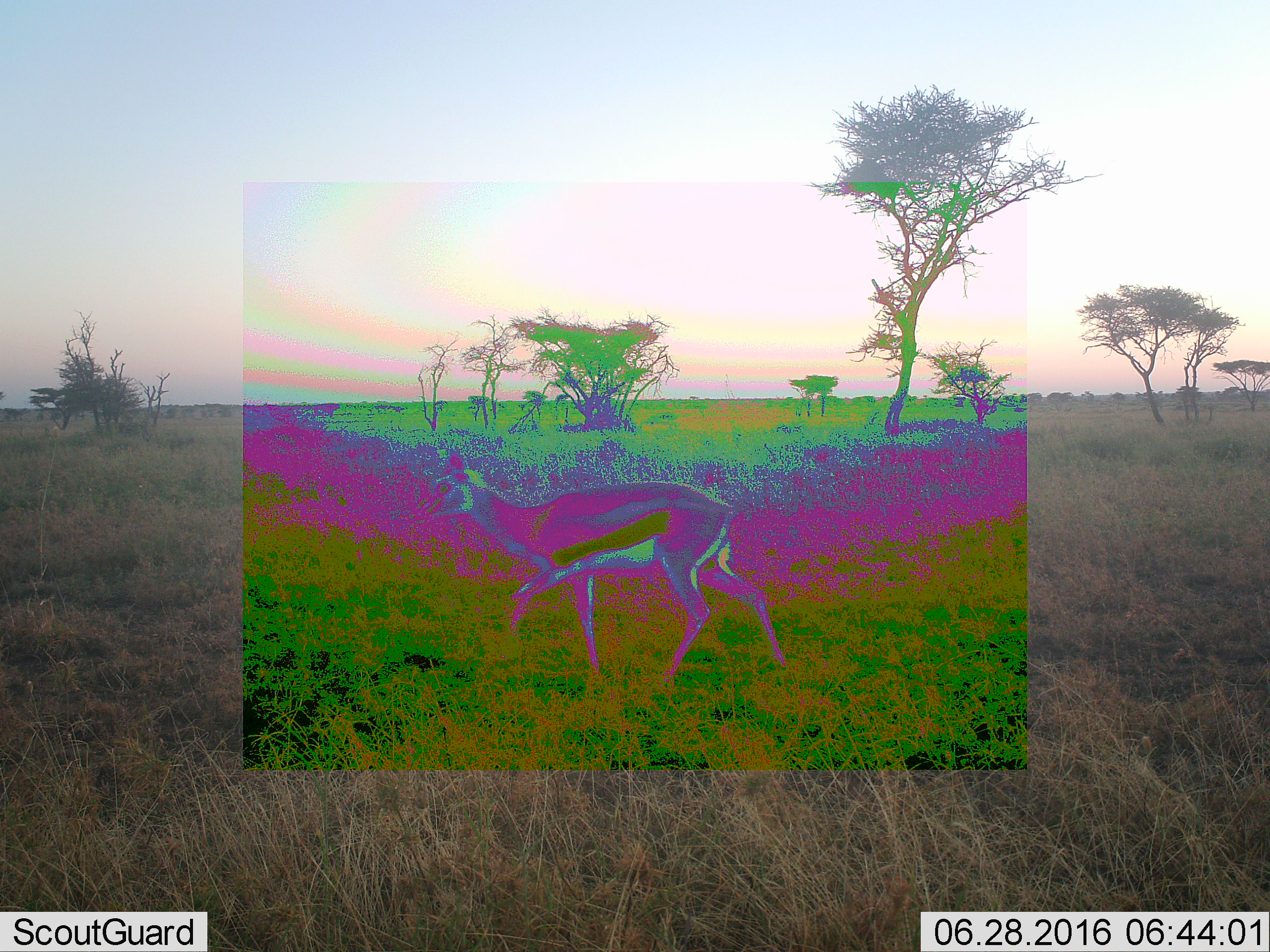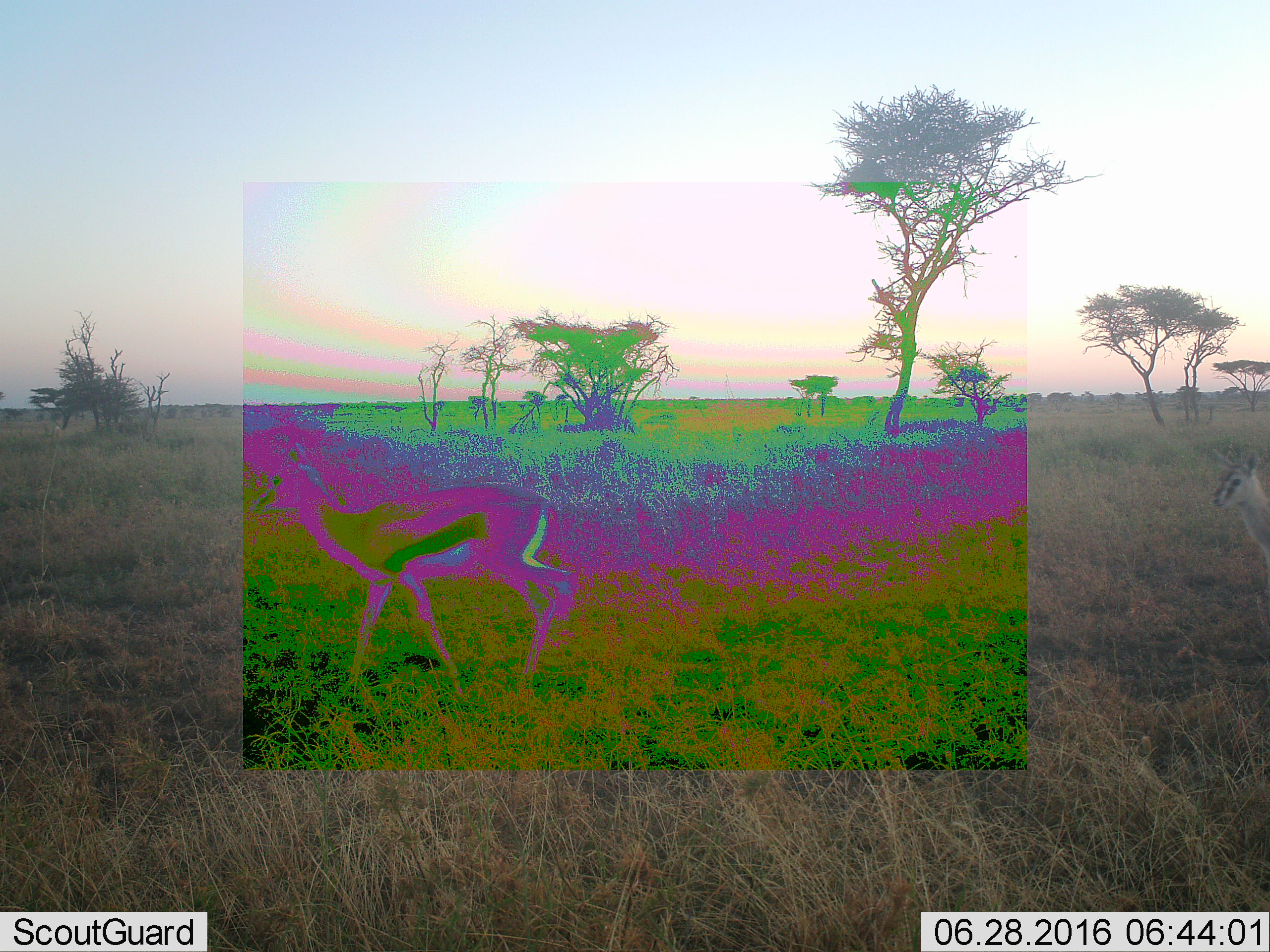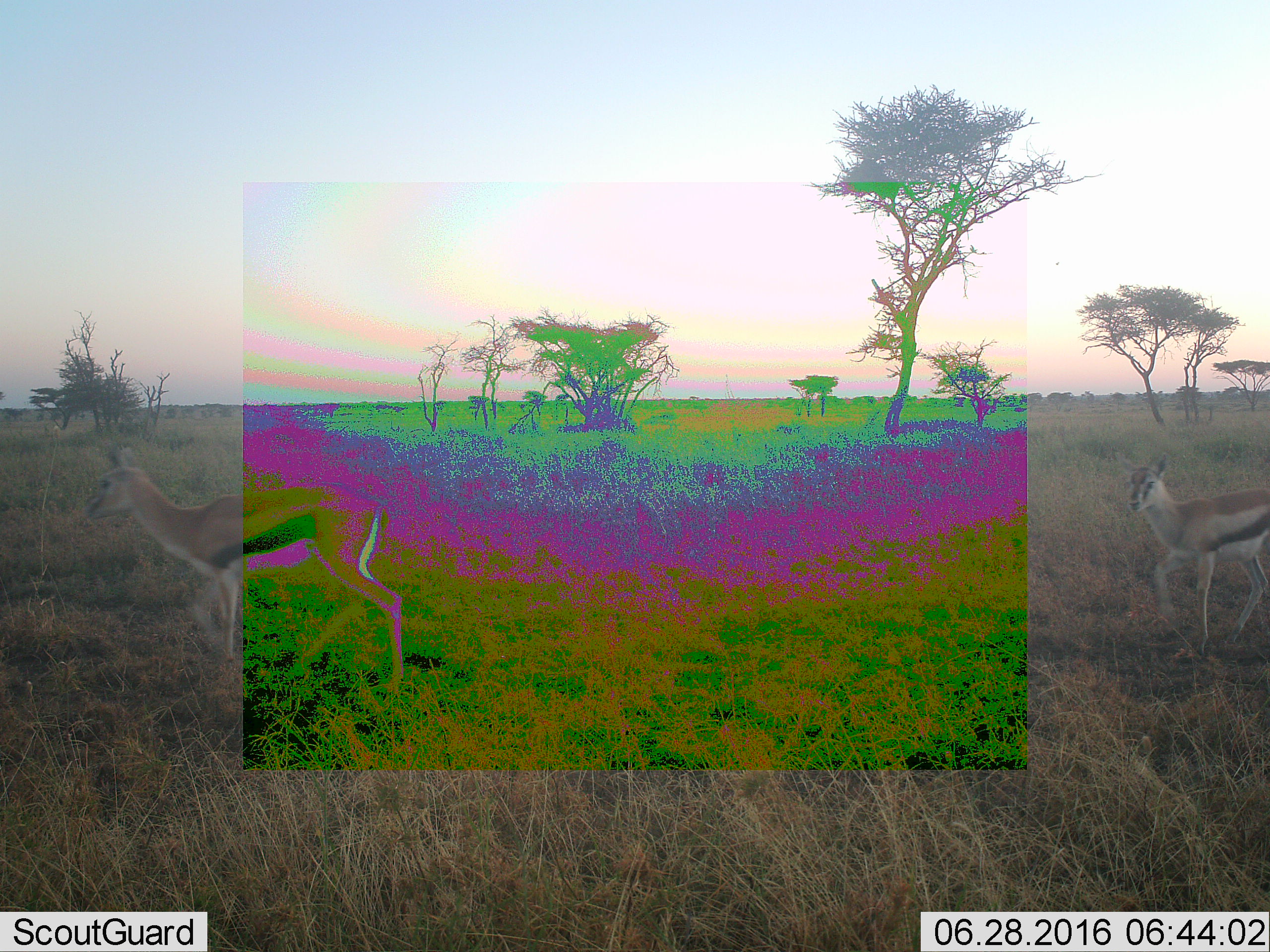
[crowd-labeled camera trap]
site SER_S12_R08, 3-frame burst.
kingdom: Animalia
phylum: Chordata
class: Mammalia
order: Artiodactyla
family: Bovidae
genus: Eudorcas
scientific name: Eudorcas thomsonii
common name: thomson's gazelle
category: gazellethomsons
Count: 2.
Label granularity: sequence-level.